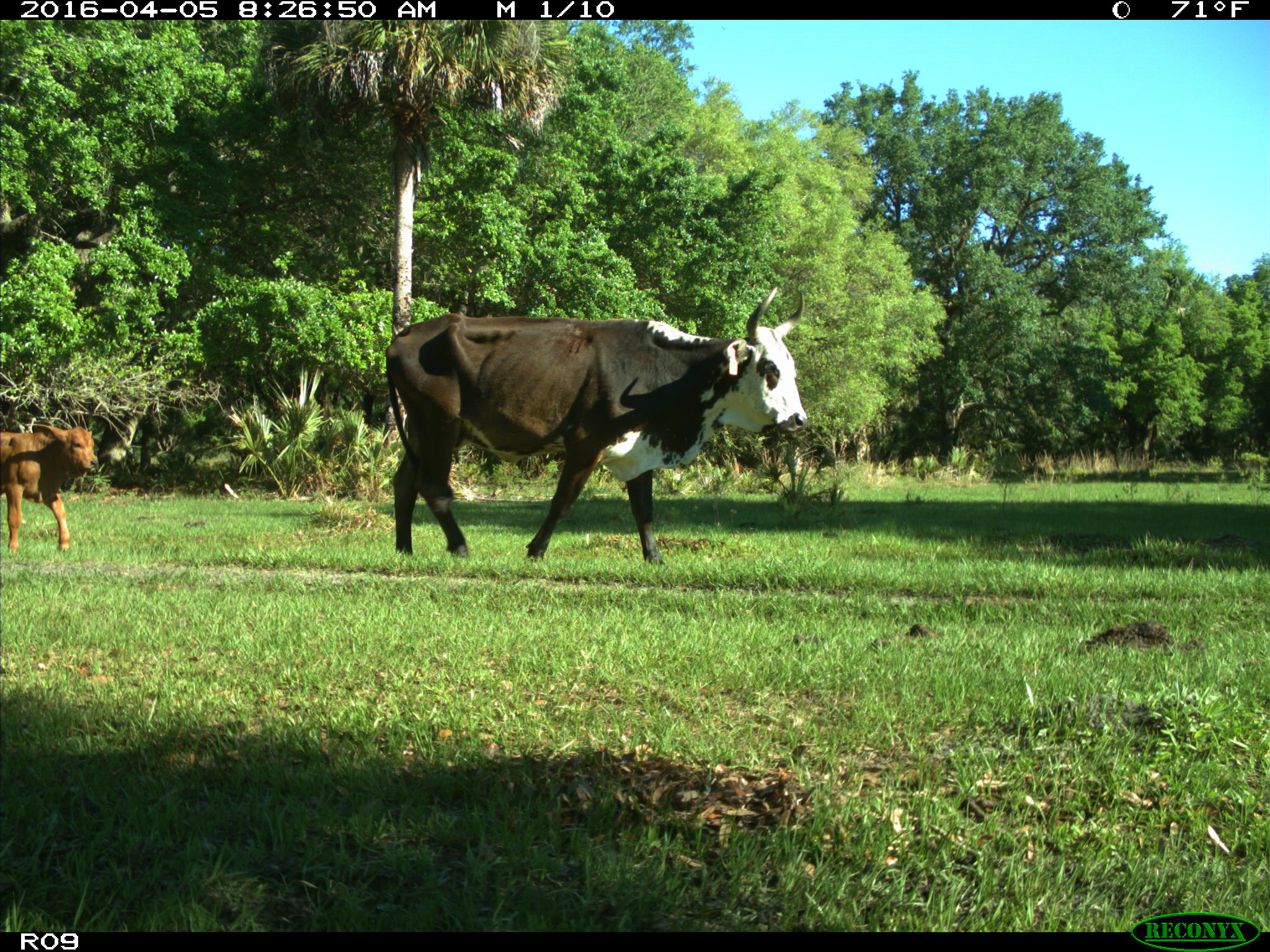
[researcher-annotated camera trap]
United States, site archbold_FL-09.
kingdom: Animalia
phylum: Chordata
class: Mammalia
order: Artiodactyla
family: Bovidae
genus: Bos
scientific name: Bos taurus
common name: domestic cow